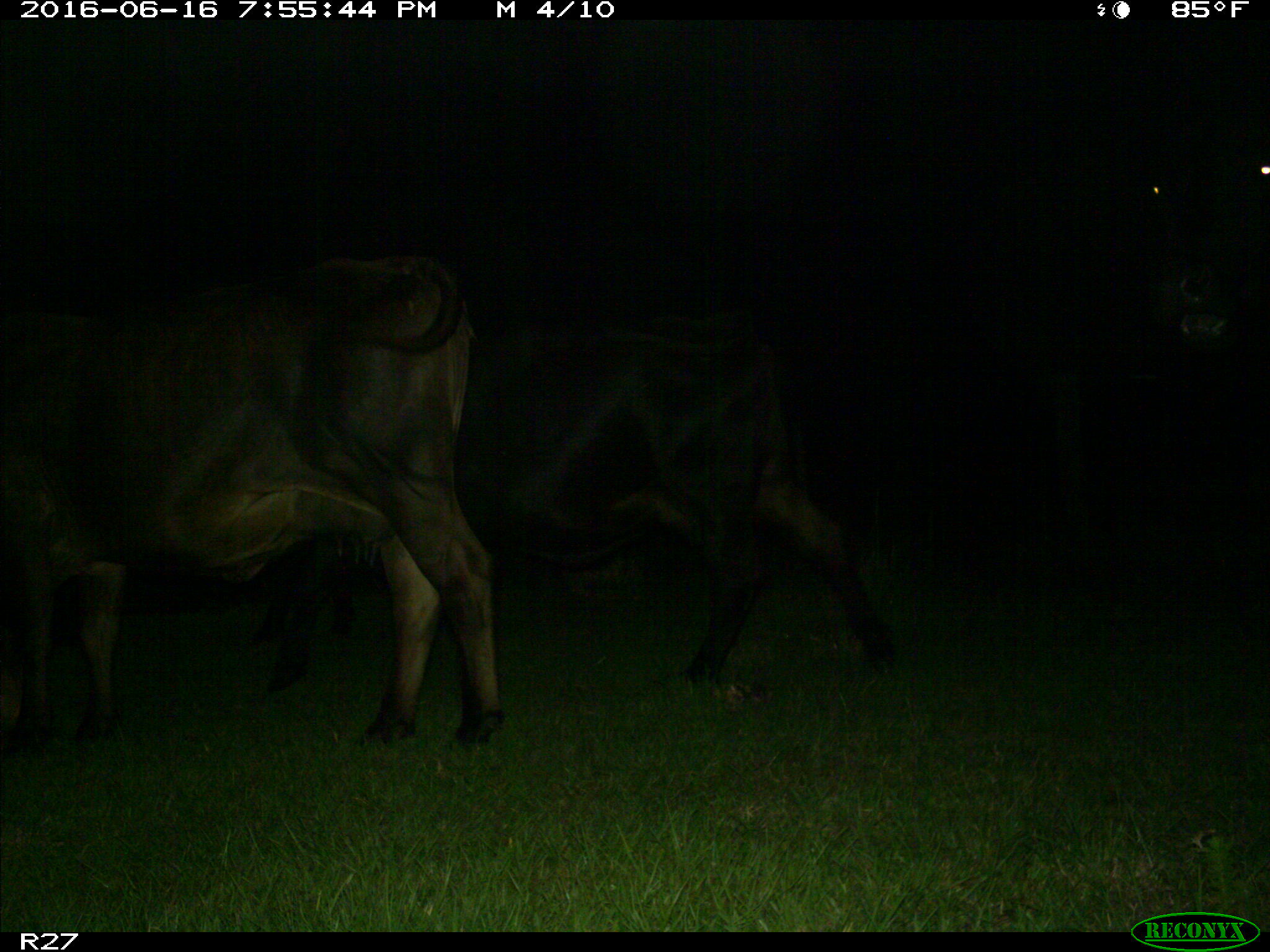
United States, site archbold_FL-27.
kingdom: Animalia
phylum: Chordata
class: Mammalia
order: Artiodactyla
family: Bovidae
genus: Bos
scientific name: Bos taurus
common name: domestic cow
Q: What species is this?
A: Bos taurus (domestic cow).